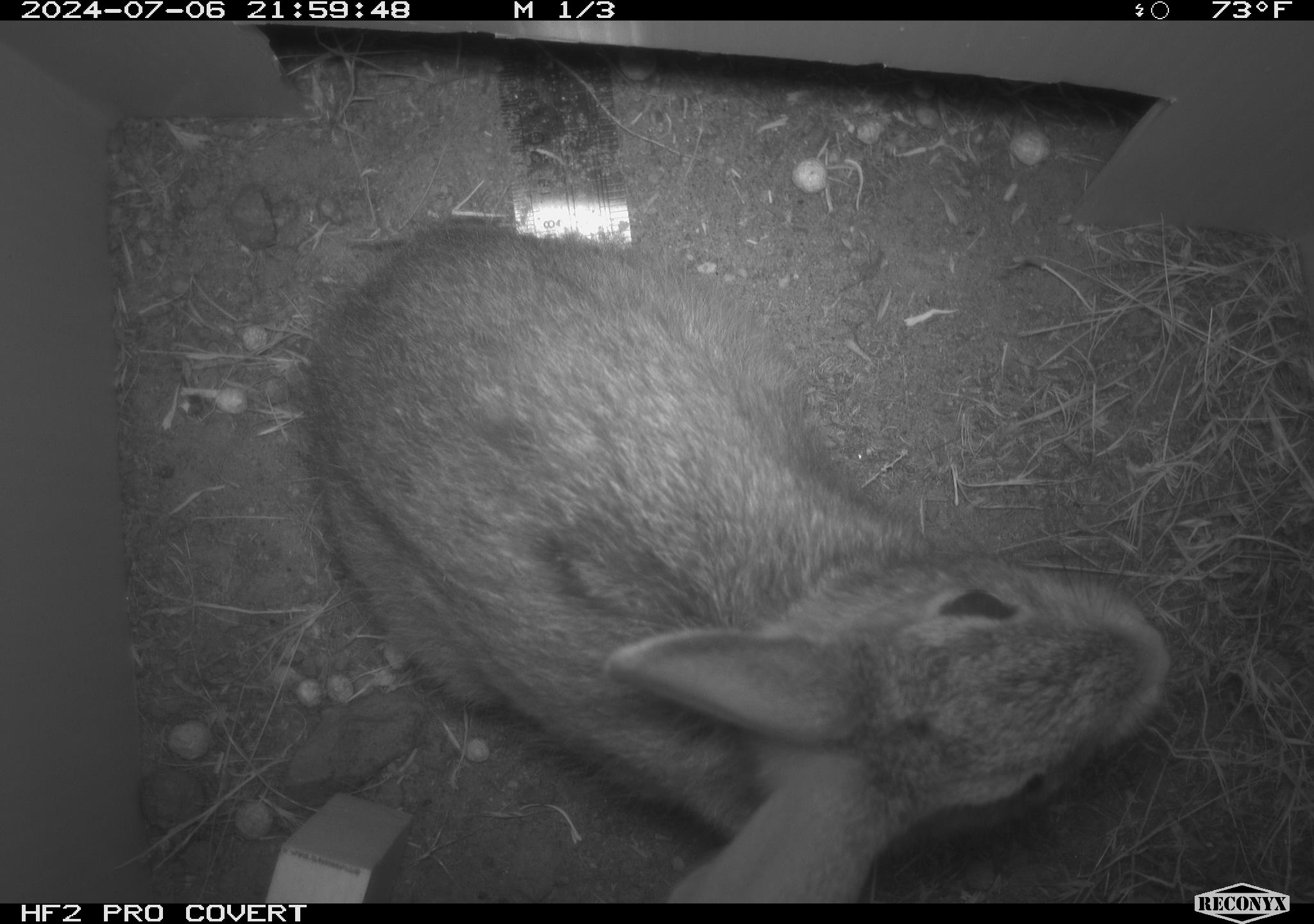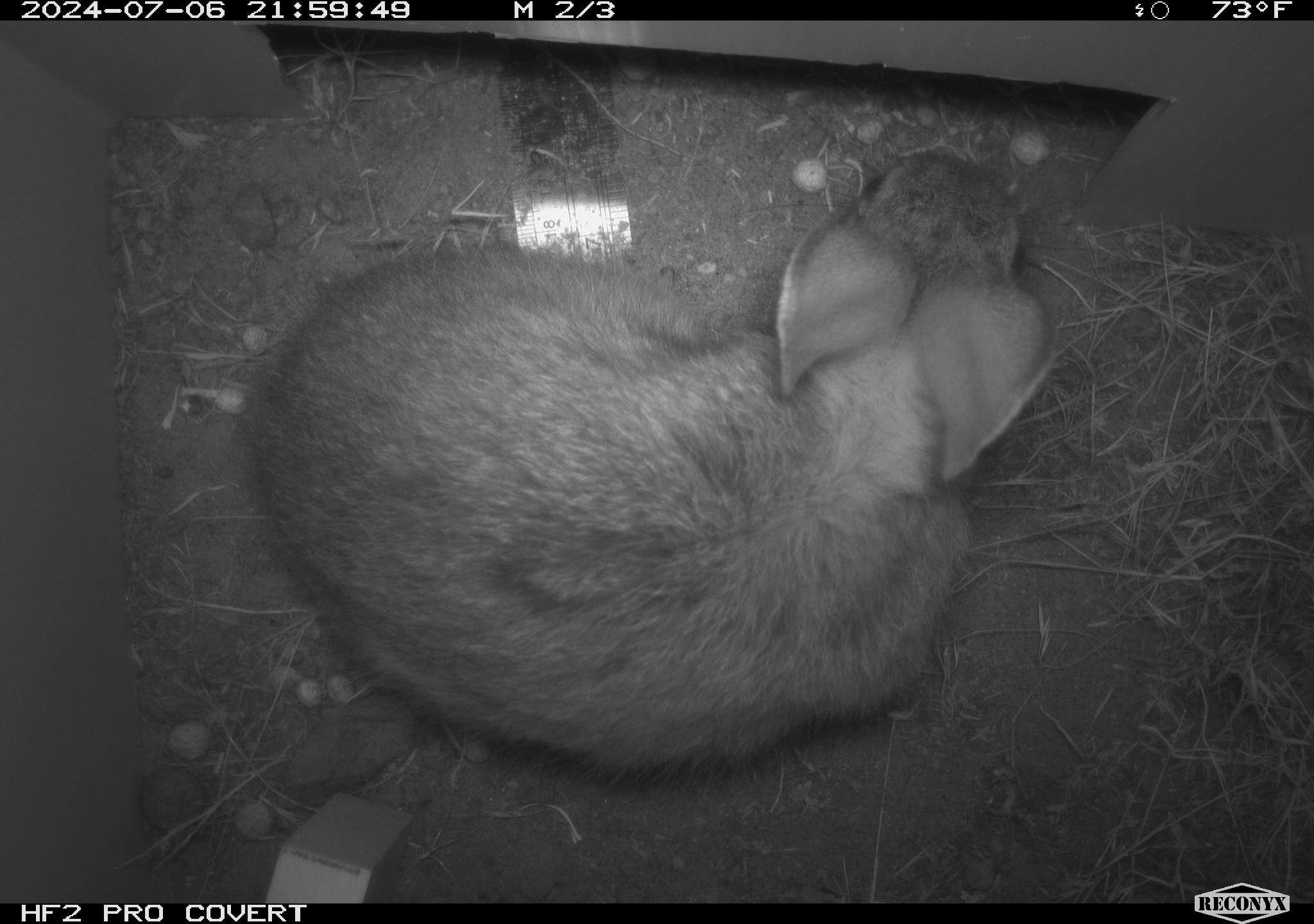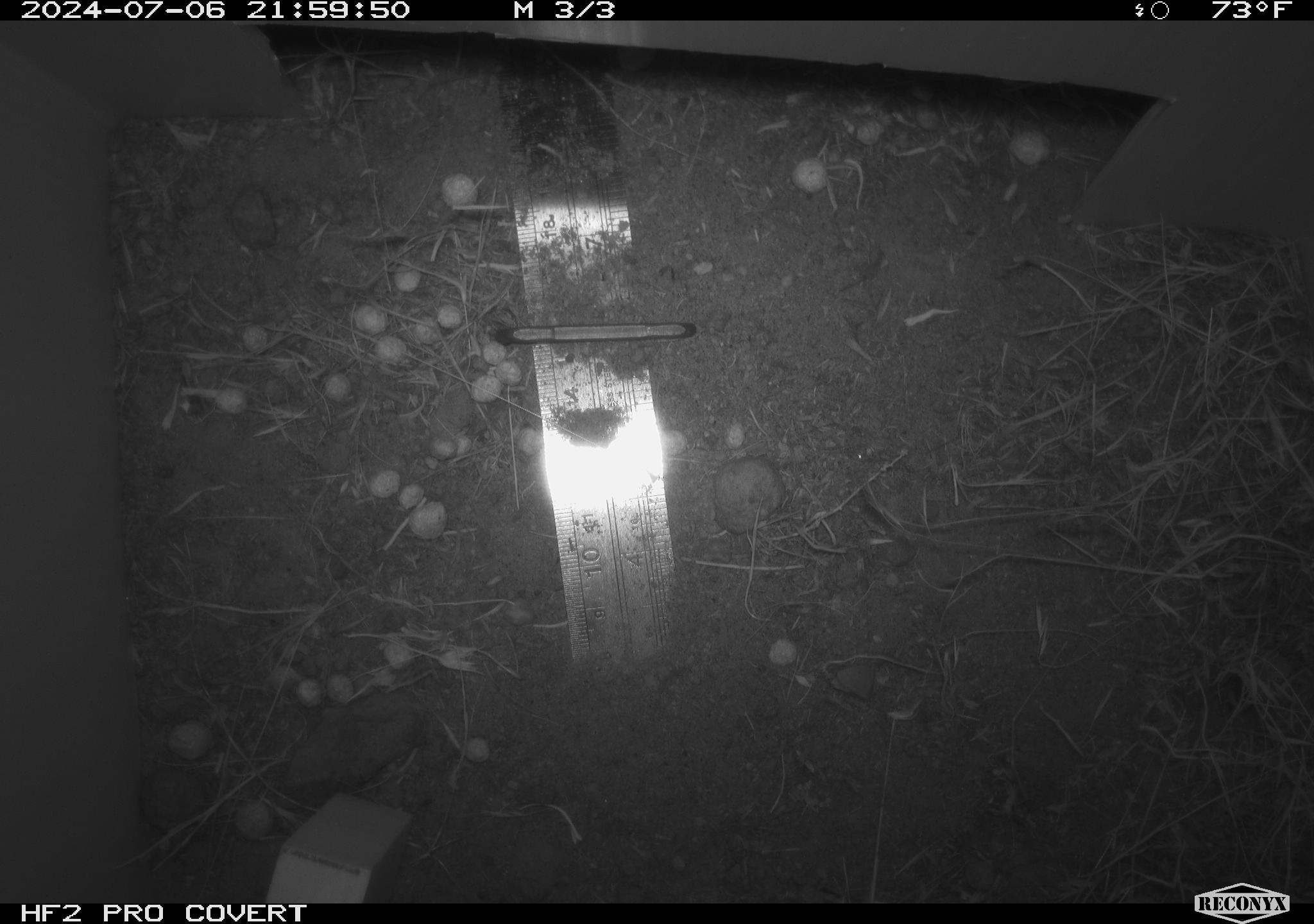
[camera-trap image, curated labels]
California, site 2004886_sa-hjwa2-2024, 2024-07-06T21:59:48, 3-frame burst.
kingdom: Animalia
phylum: Chordata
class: Mammalia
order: Lagomorpha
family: Leporidae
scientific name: Leporidae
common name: rabbit or hare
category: rabbit and hare family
Rabbit and hare family (rabbit or hare) (Leporidae).